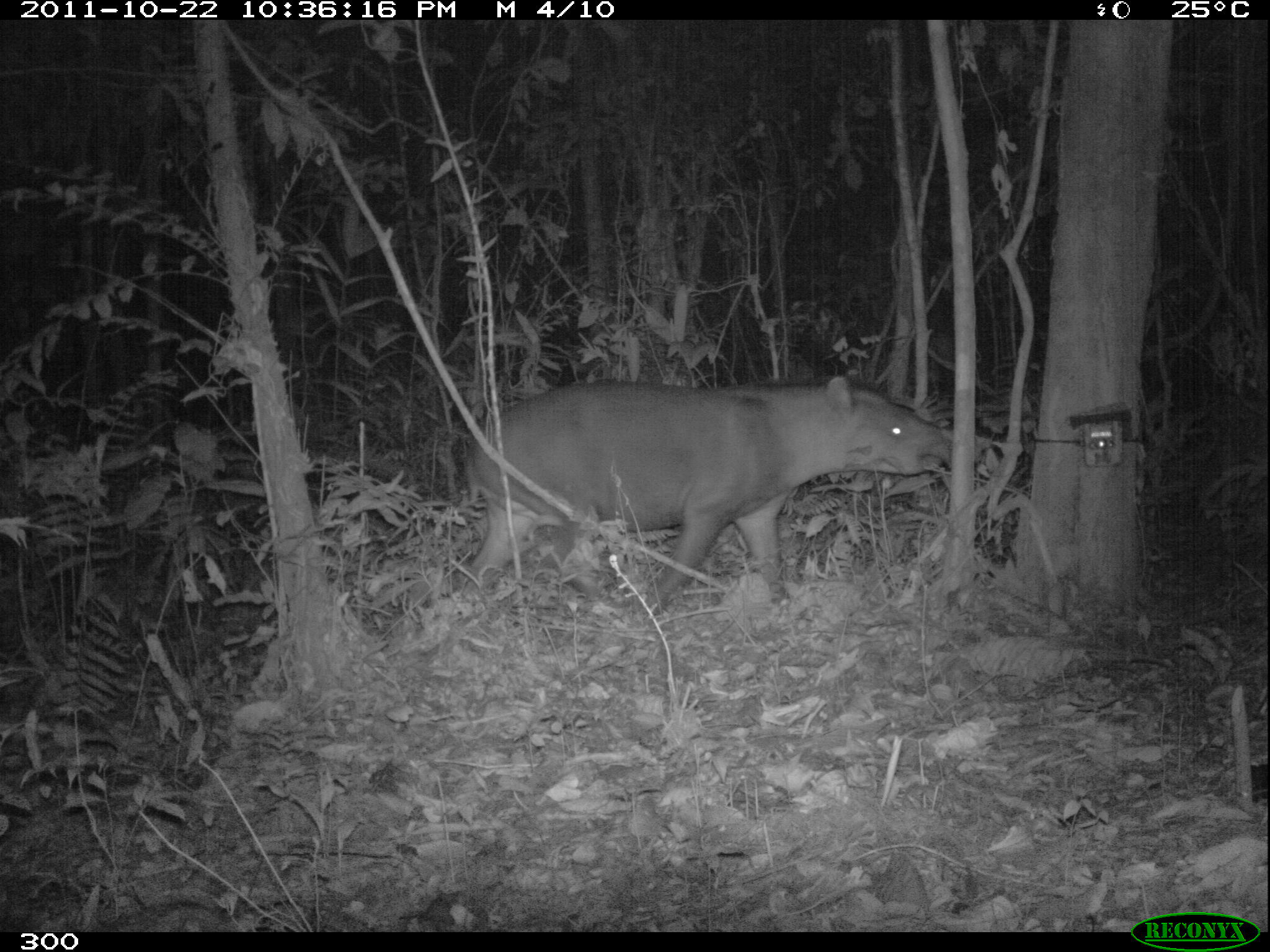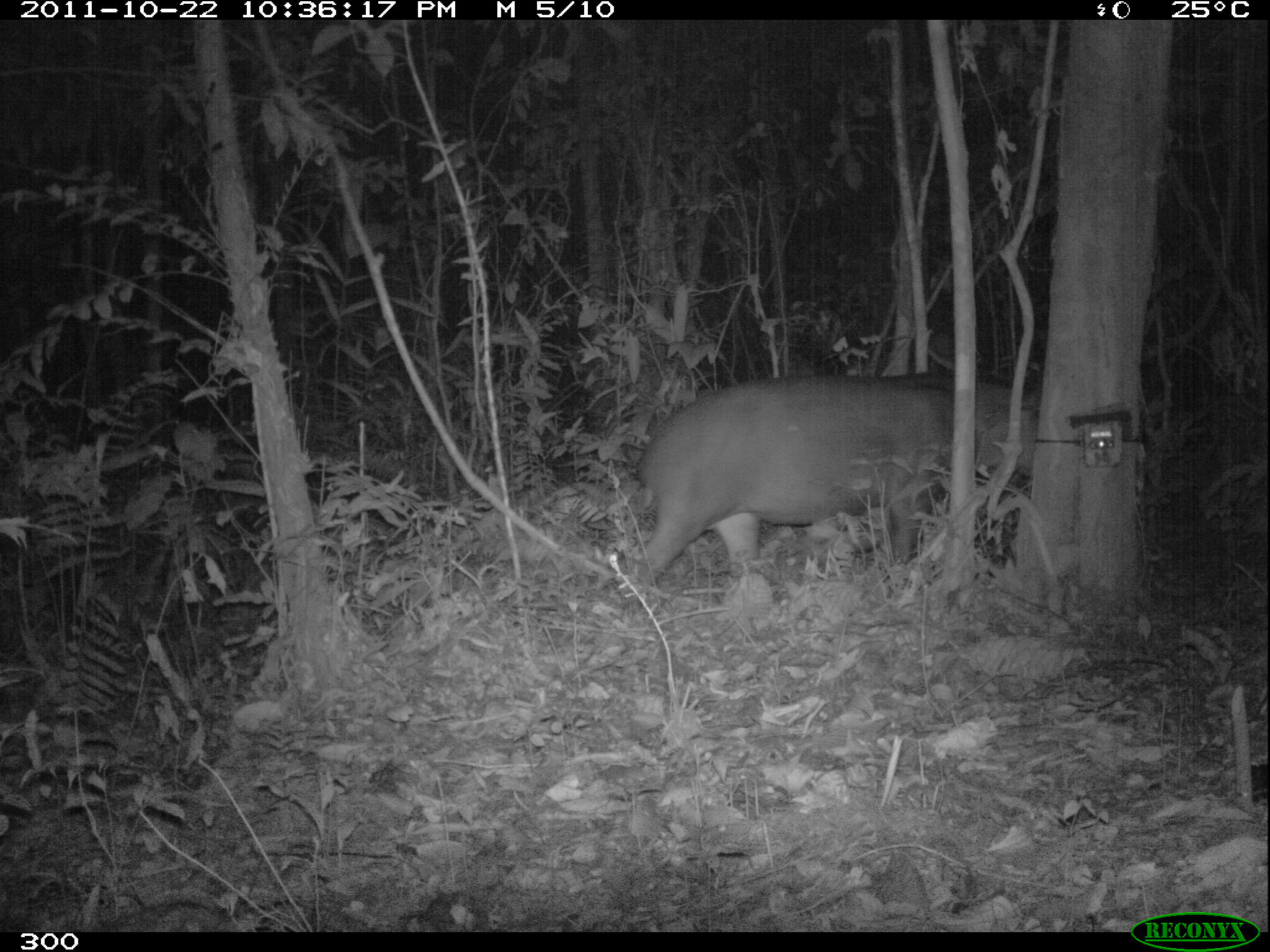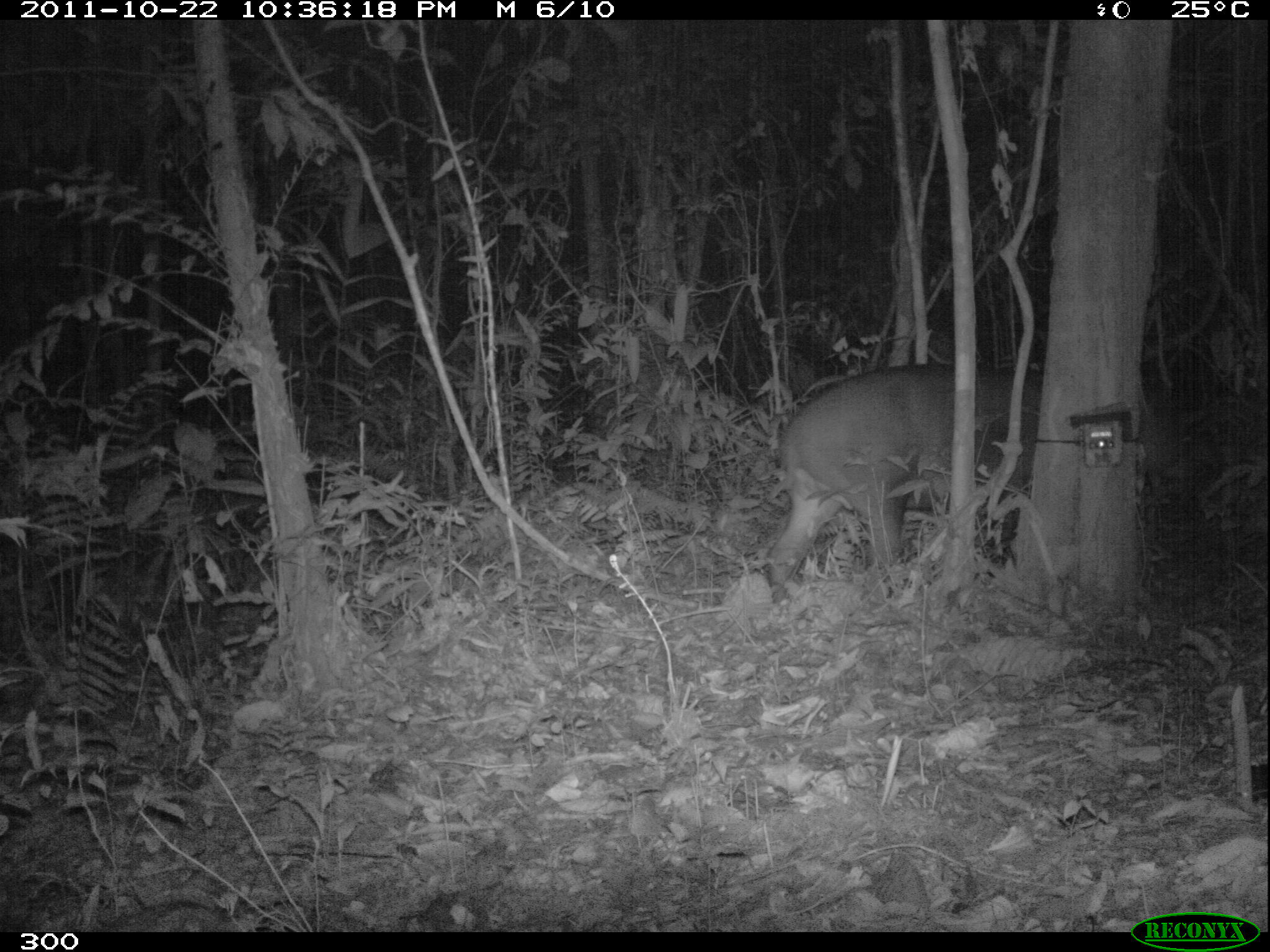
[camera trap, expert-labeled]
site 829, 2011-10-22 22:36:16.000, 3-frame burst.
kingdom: Animalia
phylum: Chordata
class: Mammalia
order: Perissodactyla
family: Tapiridae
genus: Tapirus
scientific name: Tapirus terrestris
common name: south american tapir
Tapirus terrestris (south american tapir).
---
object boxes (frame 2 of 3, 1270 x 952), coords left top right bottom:
tapirus terrestris: 627 372 1037 600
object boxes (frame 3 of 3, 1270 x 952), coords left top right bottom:
tapirus terrestris: 763 360 1038 603